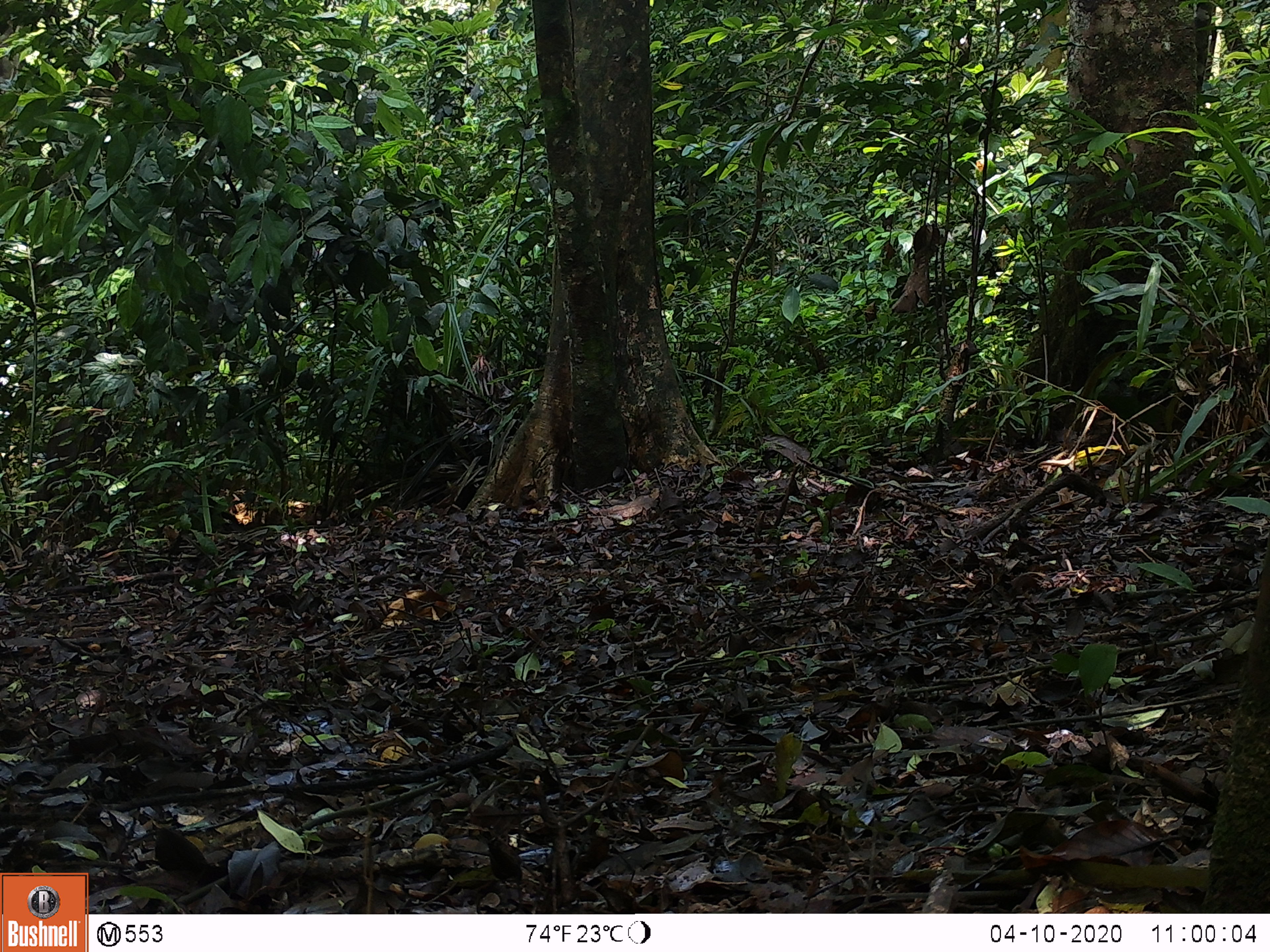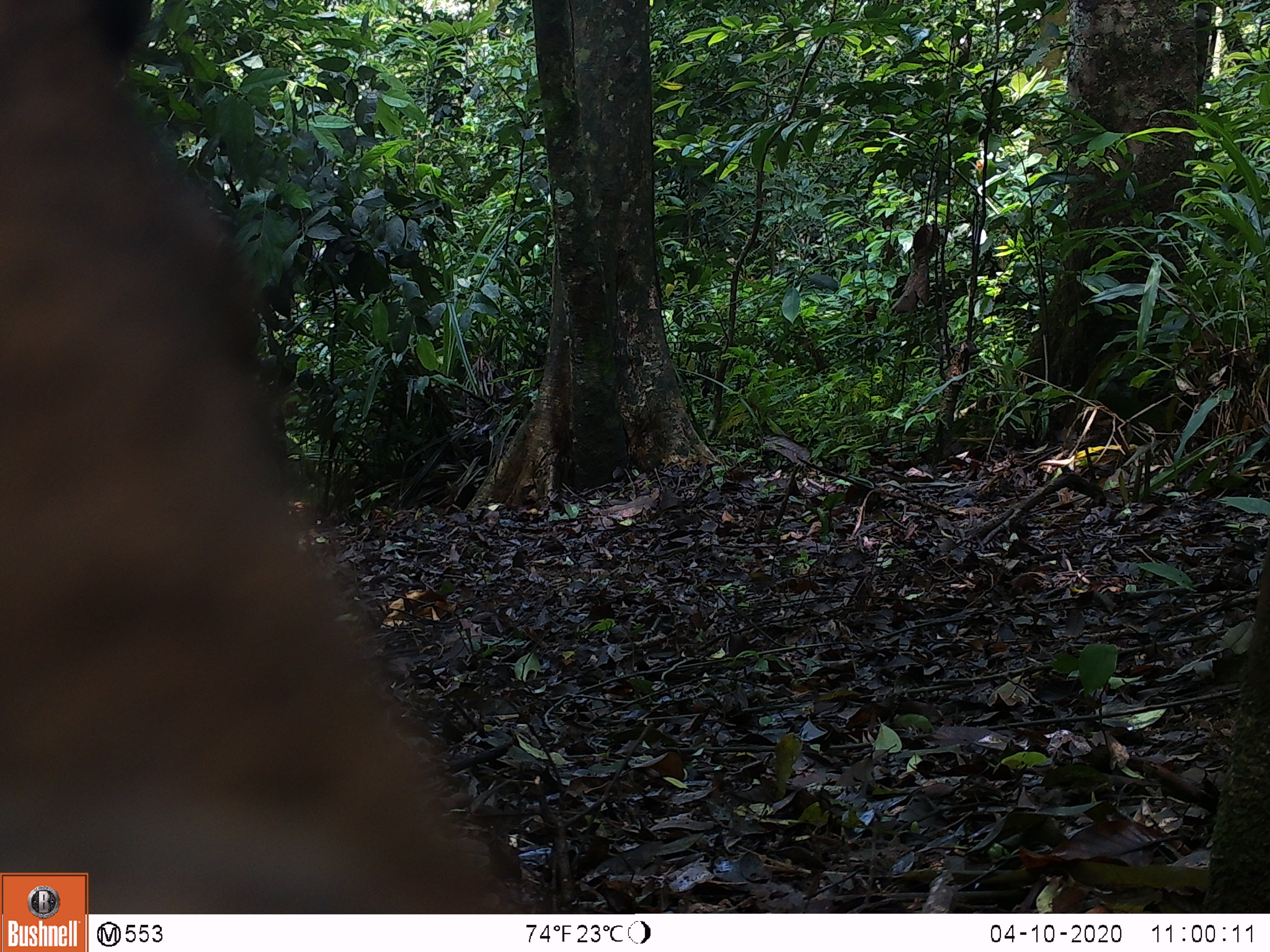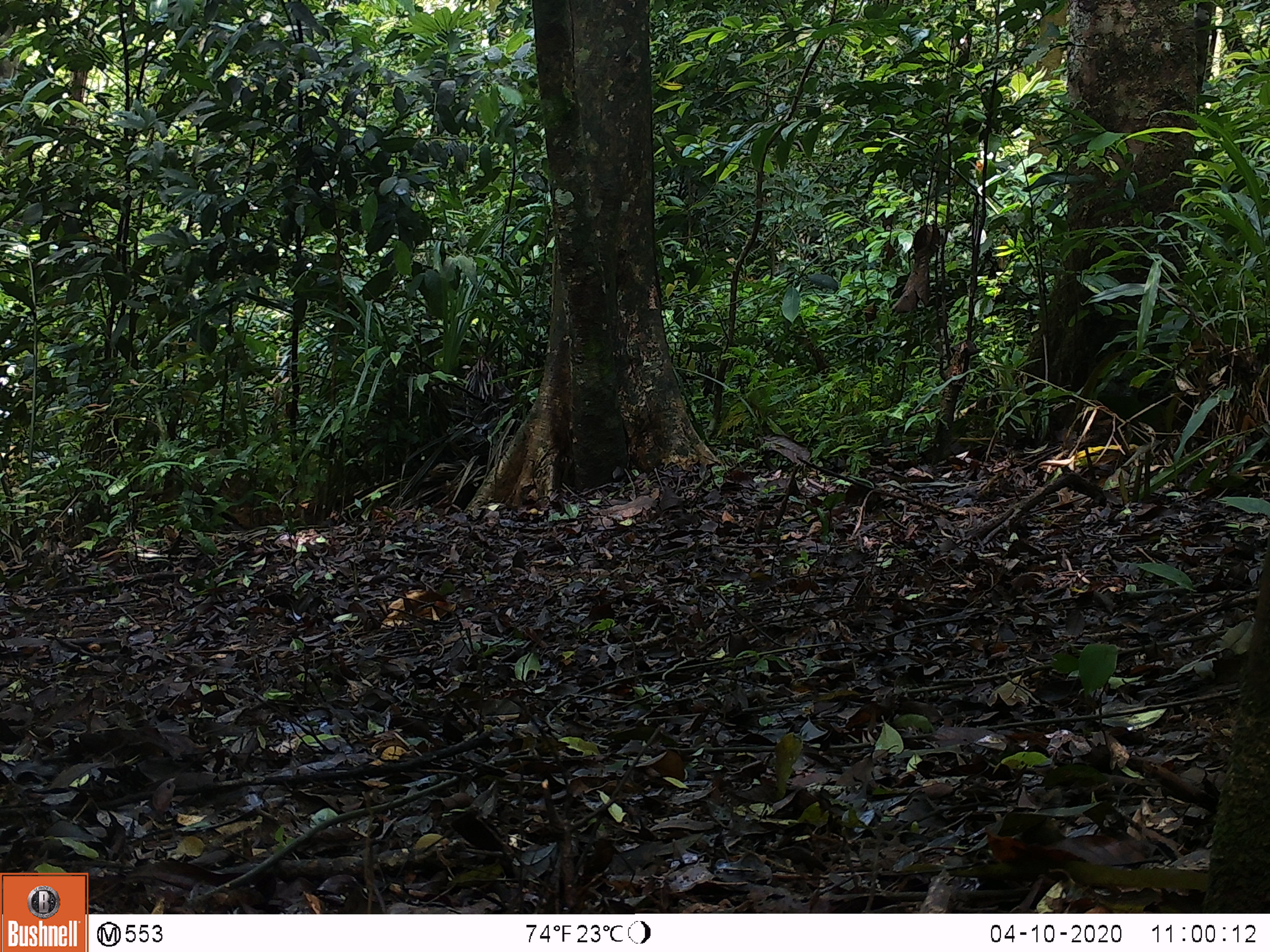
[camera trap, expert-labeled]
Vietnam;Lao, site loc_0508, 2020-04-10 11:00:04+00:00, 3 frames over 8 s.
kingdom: Animalia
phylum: Chordata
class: Mammalia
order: Artiodactyla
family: Suidae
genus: Sus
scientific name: Sus scrofa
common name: eurasian wild pig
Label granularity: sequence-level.